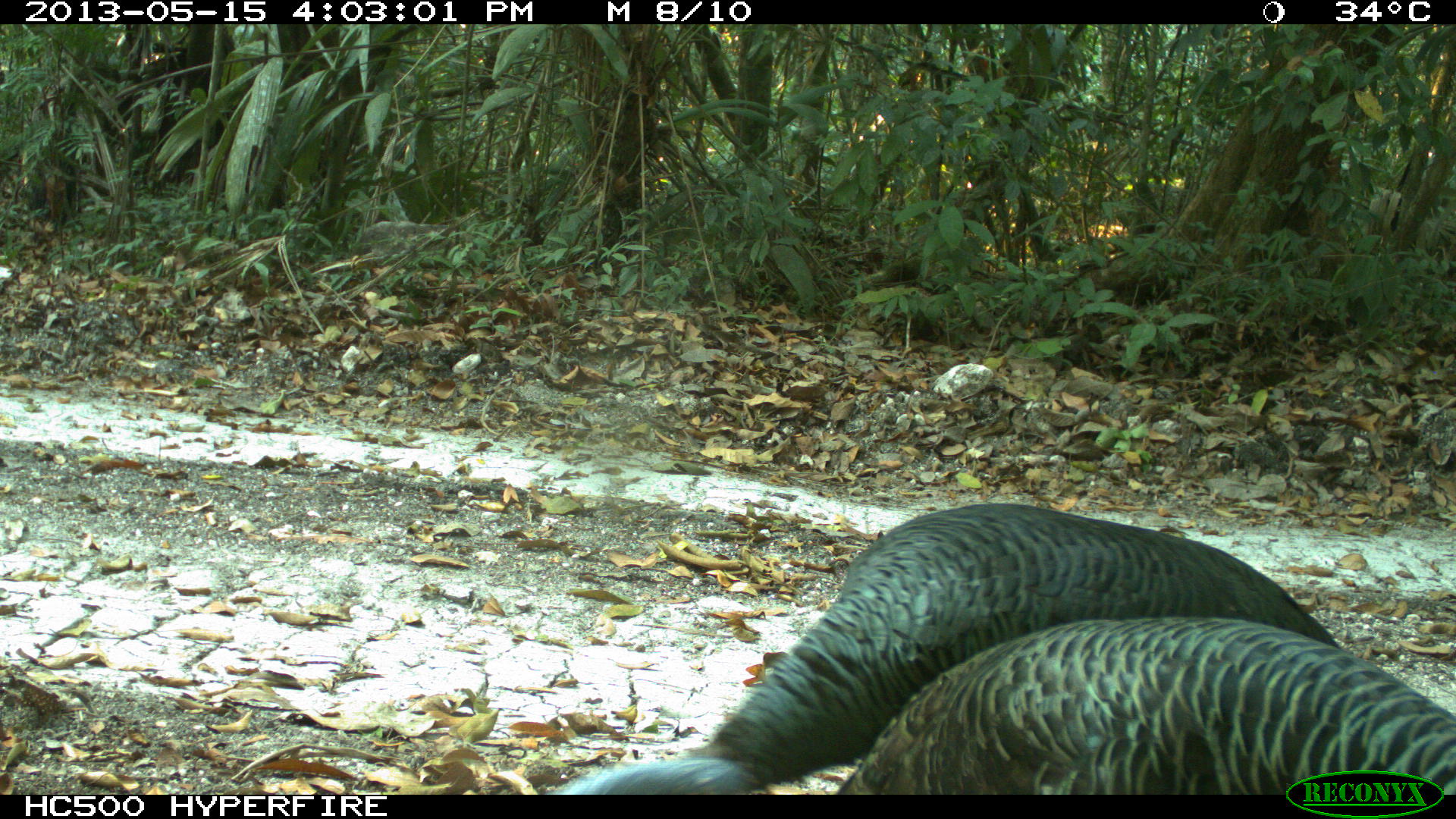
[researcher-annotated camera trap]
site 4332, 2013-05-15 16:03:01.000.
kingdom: Animalia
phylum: Chordata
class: Aves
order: Galliformes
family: Phasianidae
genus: Meleagris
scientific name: Meleagris ocellata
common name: ocellated turkey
Meleagris ocellata (ocellated turkey), count 3.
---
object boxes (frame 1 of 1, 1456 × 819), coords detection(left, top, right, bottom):
meleagris ocellata: detection(552, 501, 1341, 794); detection(831, 612, 1456, 795)